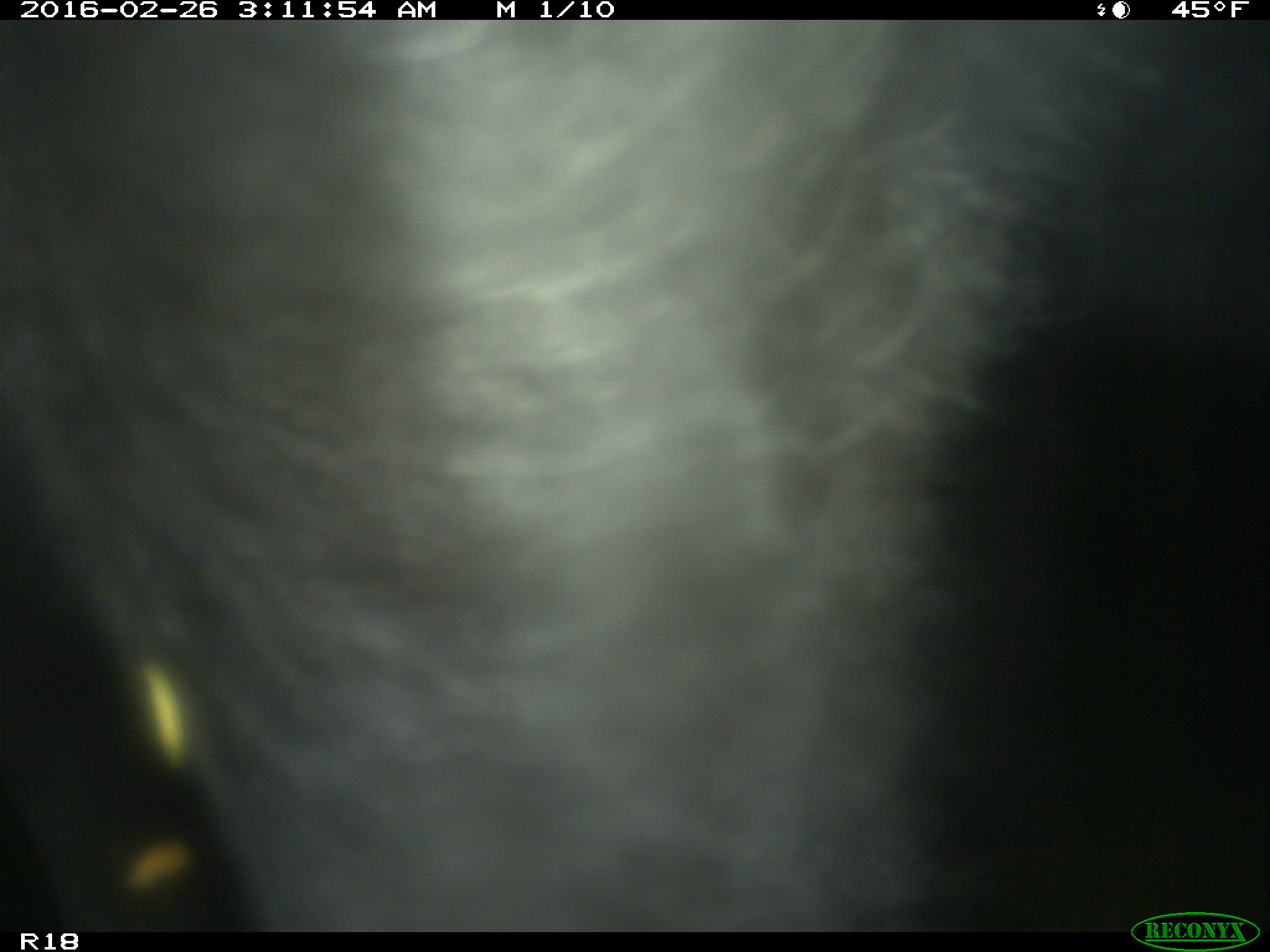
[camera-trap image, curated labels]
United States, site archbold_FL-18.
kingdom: Animalia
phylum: Chordata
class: Mammalia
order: Artiodactyla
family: Bovidae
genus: Bos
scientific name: Bos taurus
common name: domestic cow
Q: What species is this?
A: Bos taurus (domestic cow).